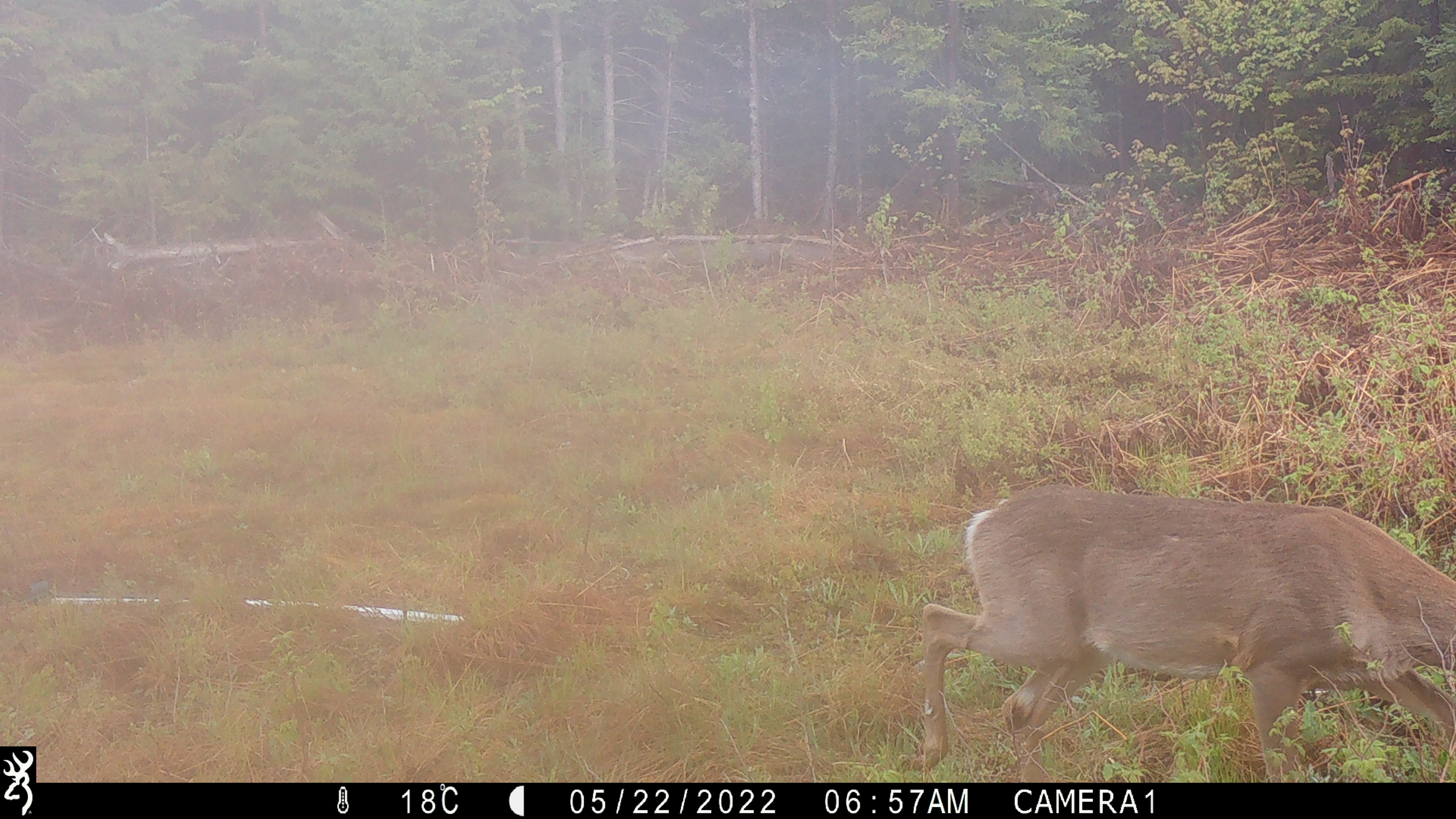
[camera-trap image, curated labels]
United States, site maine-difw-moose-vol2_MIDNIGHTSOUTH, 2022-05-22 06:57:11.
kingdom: Animalia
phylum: Chordata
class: Mammalia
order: Artiodactyla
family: Cervidae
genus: Odocoileus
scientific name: Odocoileus virginianus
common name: white-tailed deer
White-tailed deer (Odocoileus virginianus).